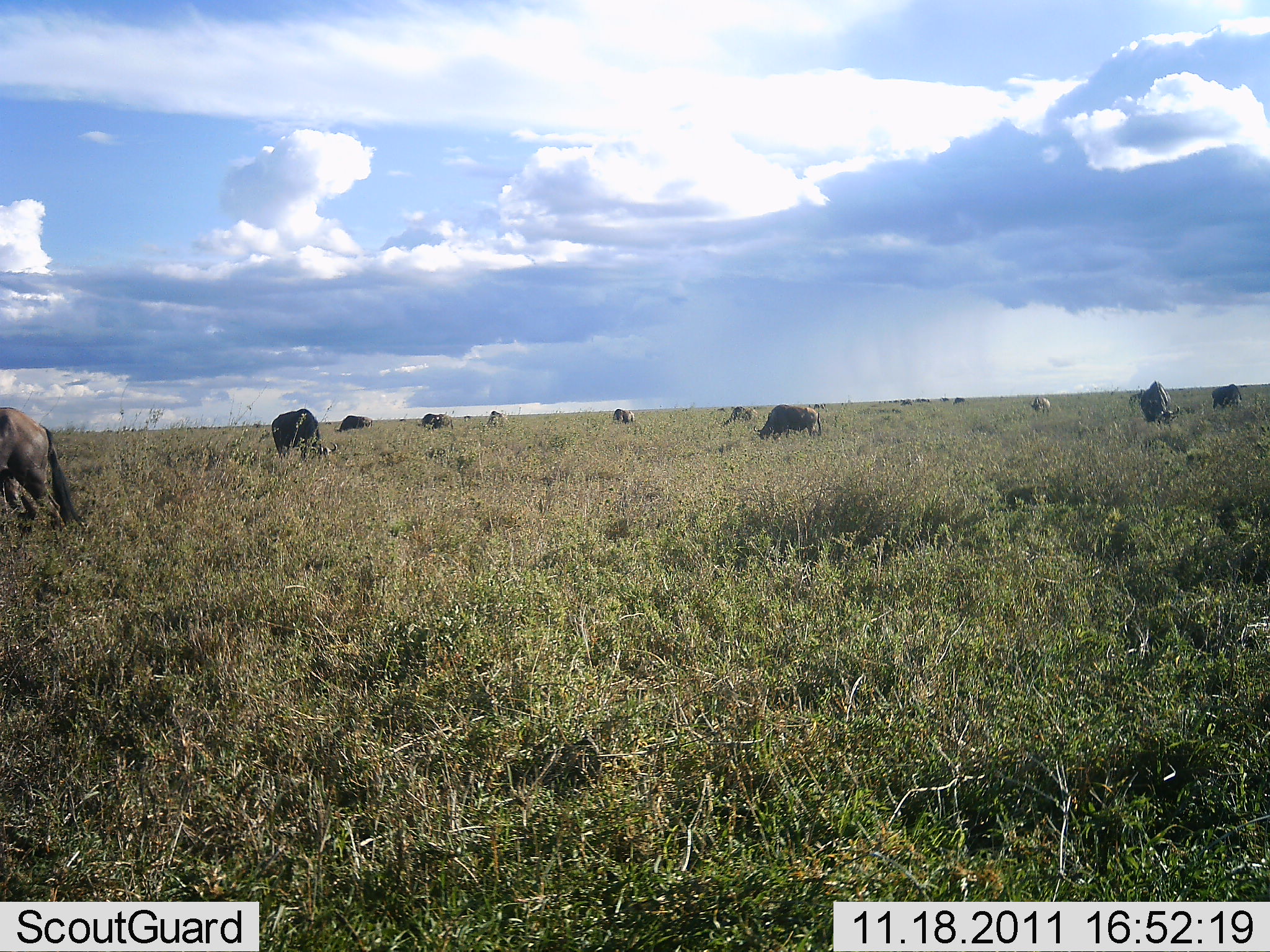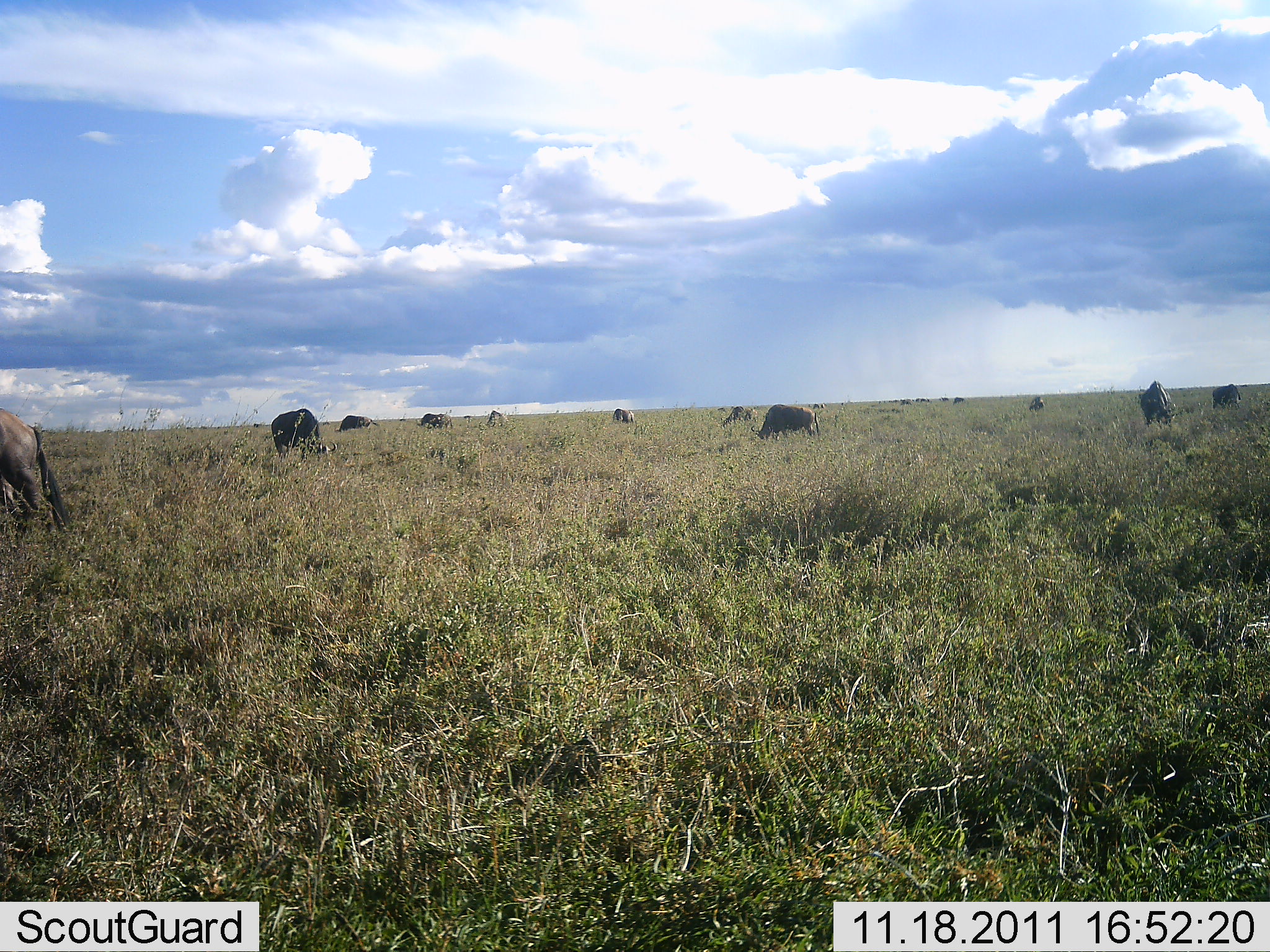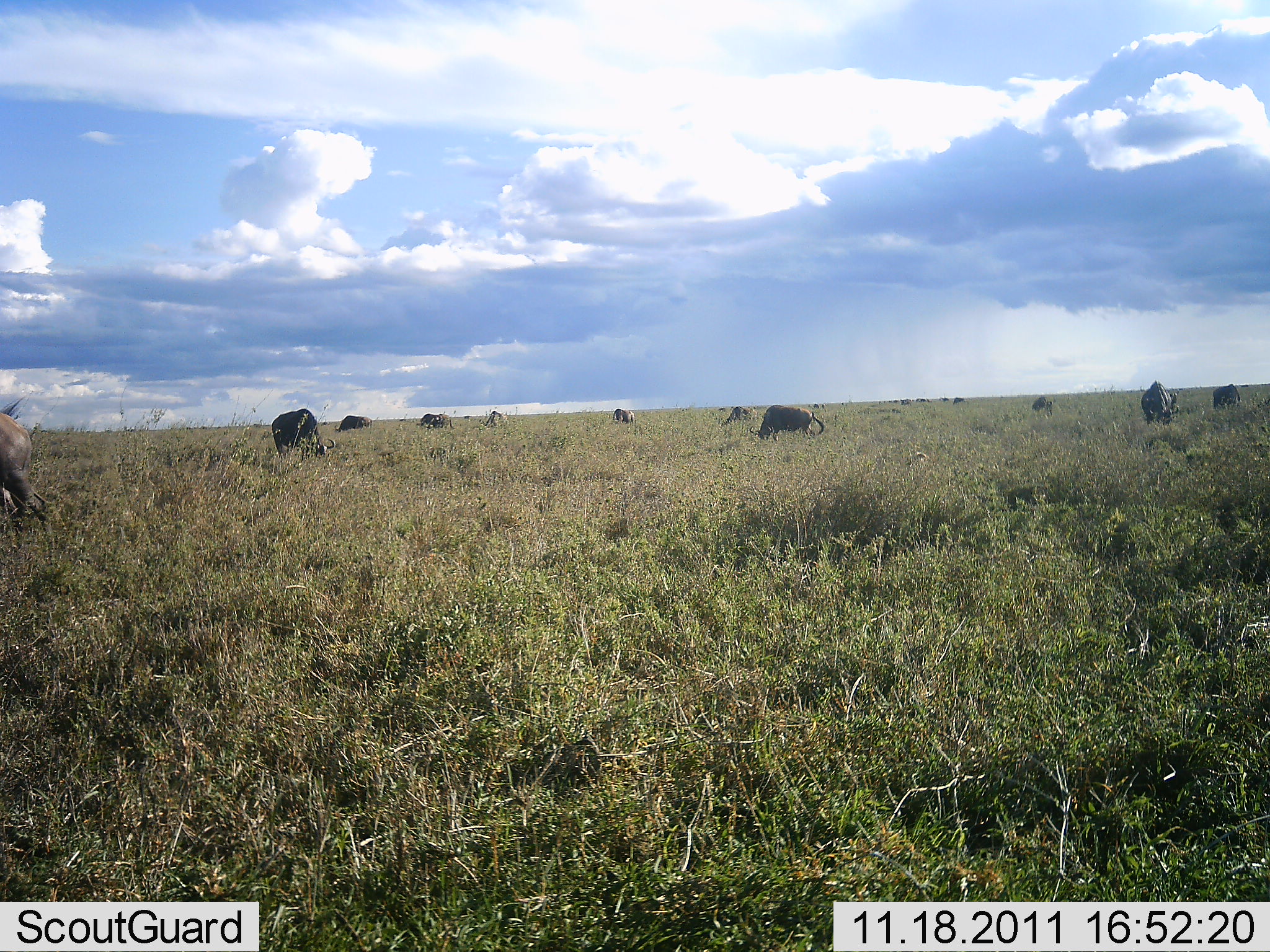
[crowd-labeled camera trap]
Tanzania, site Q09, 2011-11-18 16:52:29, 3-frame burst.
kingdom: Animalia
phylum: Chordata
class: Mammalia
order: Artiodactyla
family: Bovidae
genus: Connochaetes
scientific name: Connochaetes taurinus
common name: blue wildebeest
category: wildebeest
Wildebeest (blue wildebeest) (Connochaetes taurinus), count 11-50. Behavior (volunteer vote fractions): standing 38%, resting 0%, moving 23%, interacting 0%. Young present (vote fraction): 0%. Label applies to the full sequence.